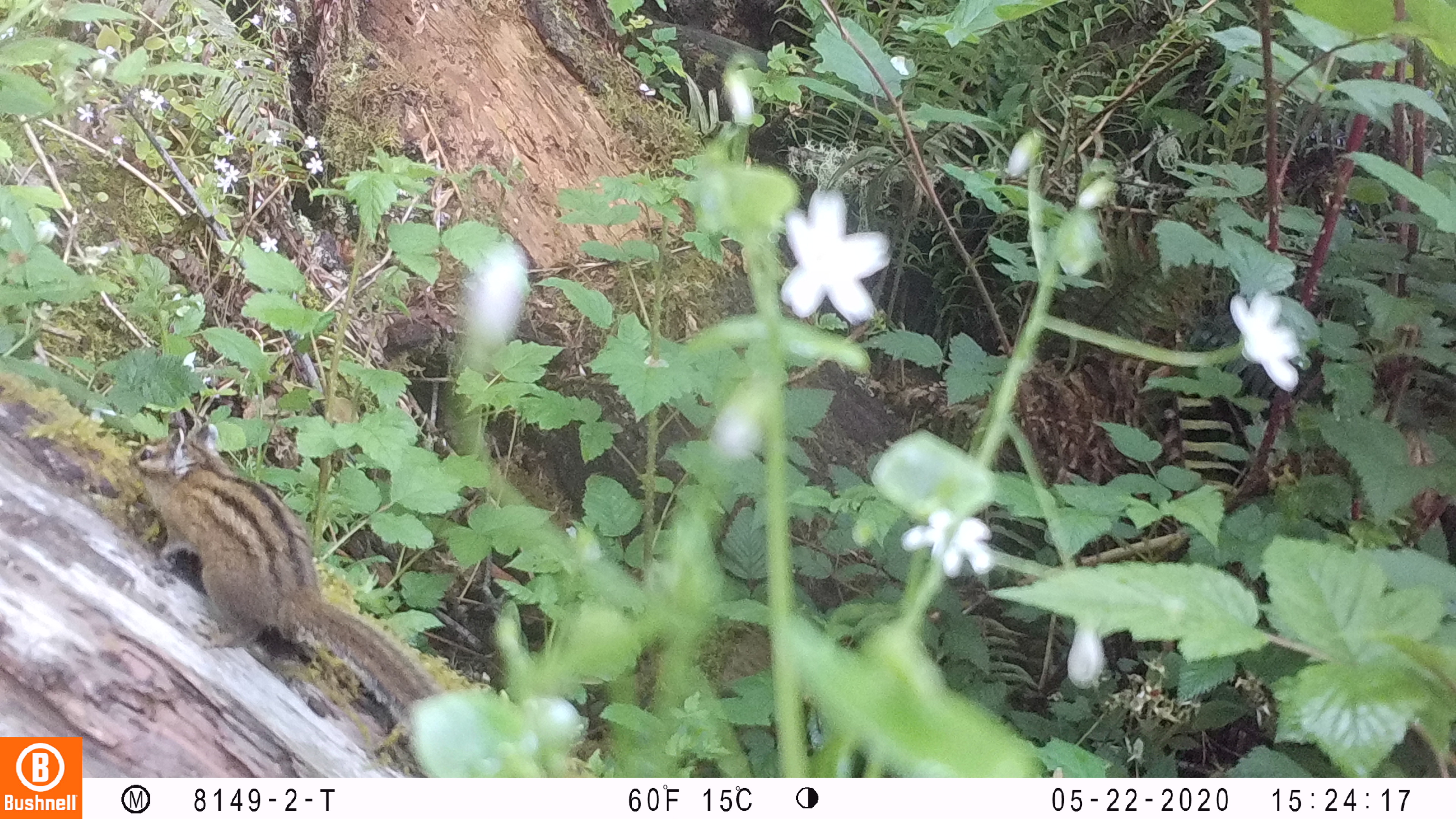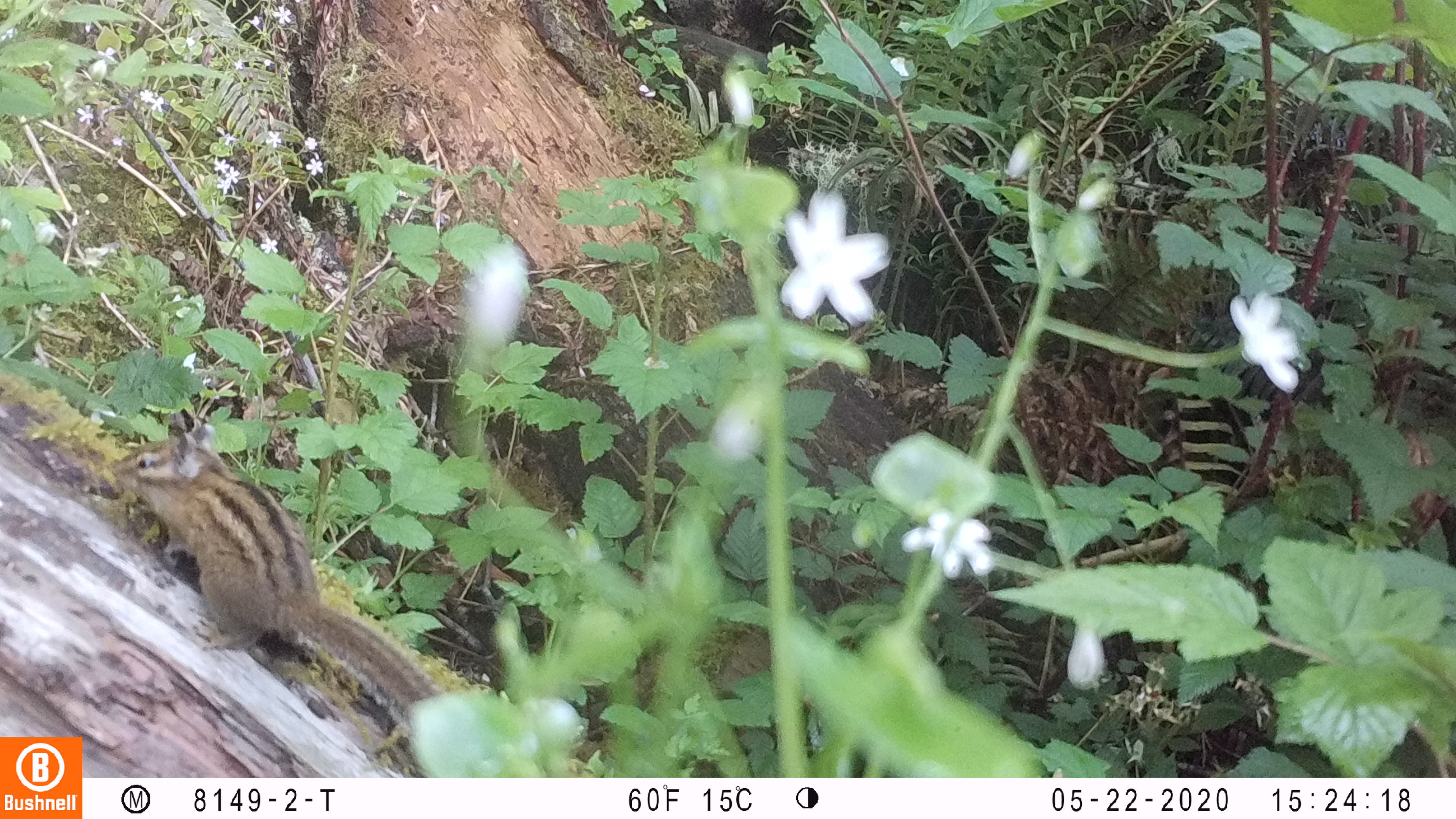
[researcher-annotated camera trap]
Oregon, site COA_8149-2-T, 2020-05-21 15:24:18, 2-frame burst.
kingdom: Animalia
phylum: Chordata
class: Mammalia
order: Rodentia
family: Sciuridae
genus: Neotamias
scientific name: Neotamias townsendii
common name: townsend's chipmunk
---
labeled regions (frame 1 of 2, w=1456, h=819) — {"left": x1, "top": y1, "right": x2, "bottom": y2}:
townsend's chipmunk: {"left": 119, "top": 415, "right": 436, "bottom": 727}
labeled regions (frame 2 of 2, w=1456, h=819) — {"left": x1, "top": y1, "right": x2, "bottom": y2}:
townsend's chipmunk: {"left": 104, "top": 414, "right": 431, "bottom": 710}